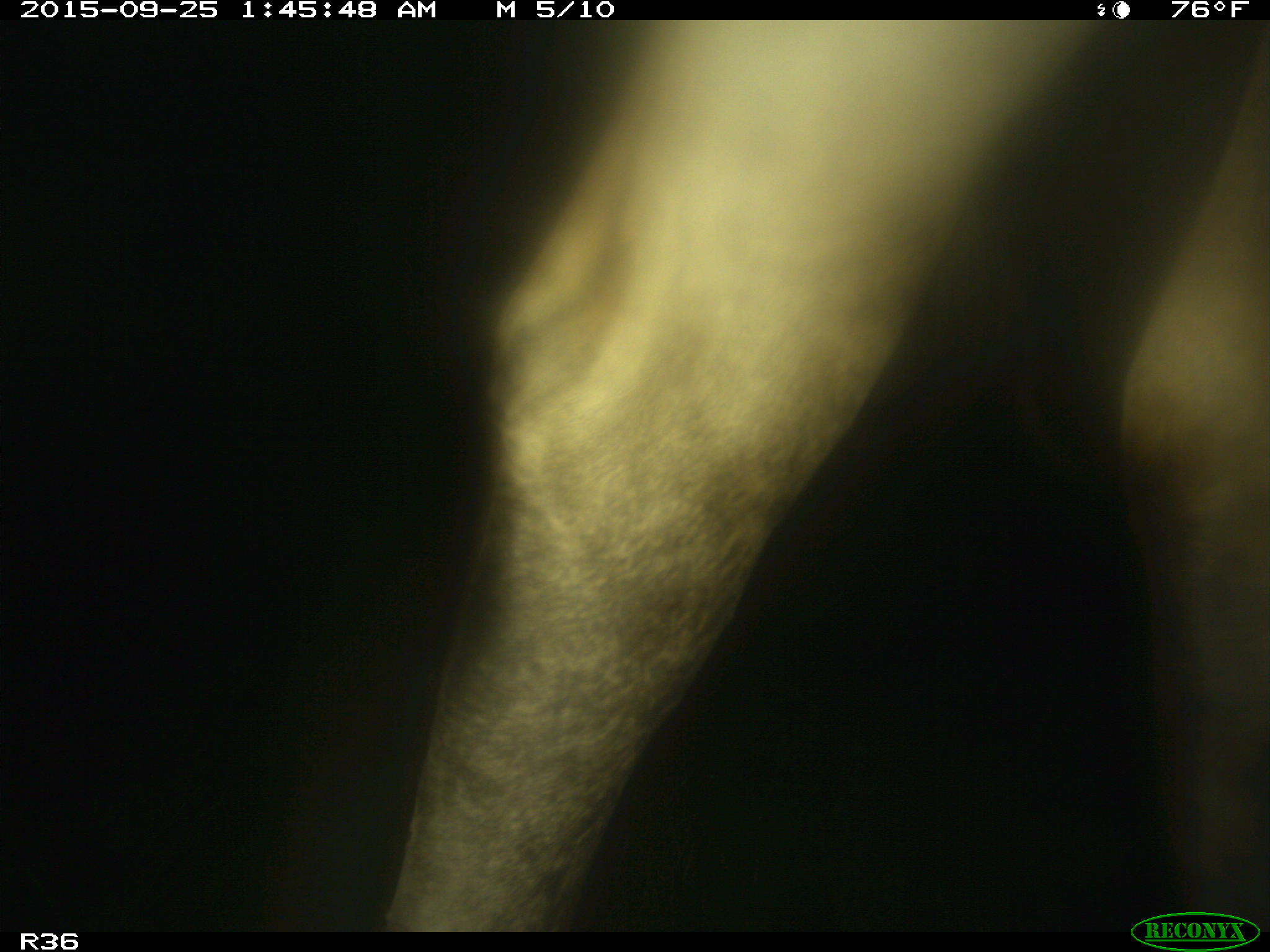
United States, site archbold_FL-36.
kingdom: Animalia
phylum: Chordata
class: Mammalia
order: Artiodactyla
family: Bovidae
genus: Bos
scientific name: Bos taurus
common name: domestic cow